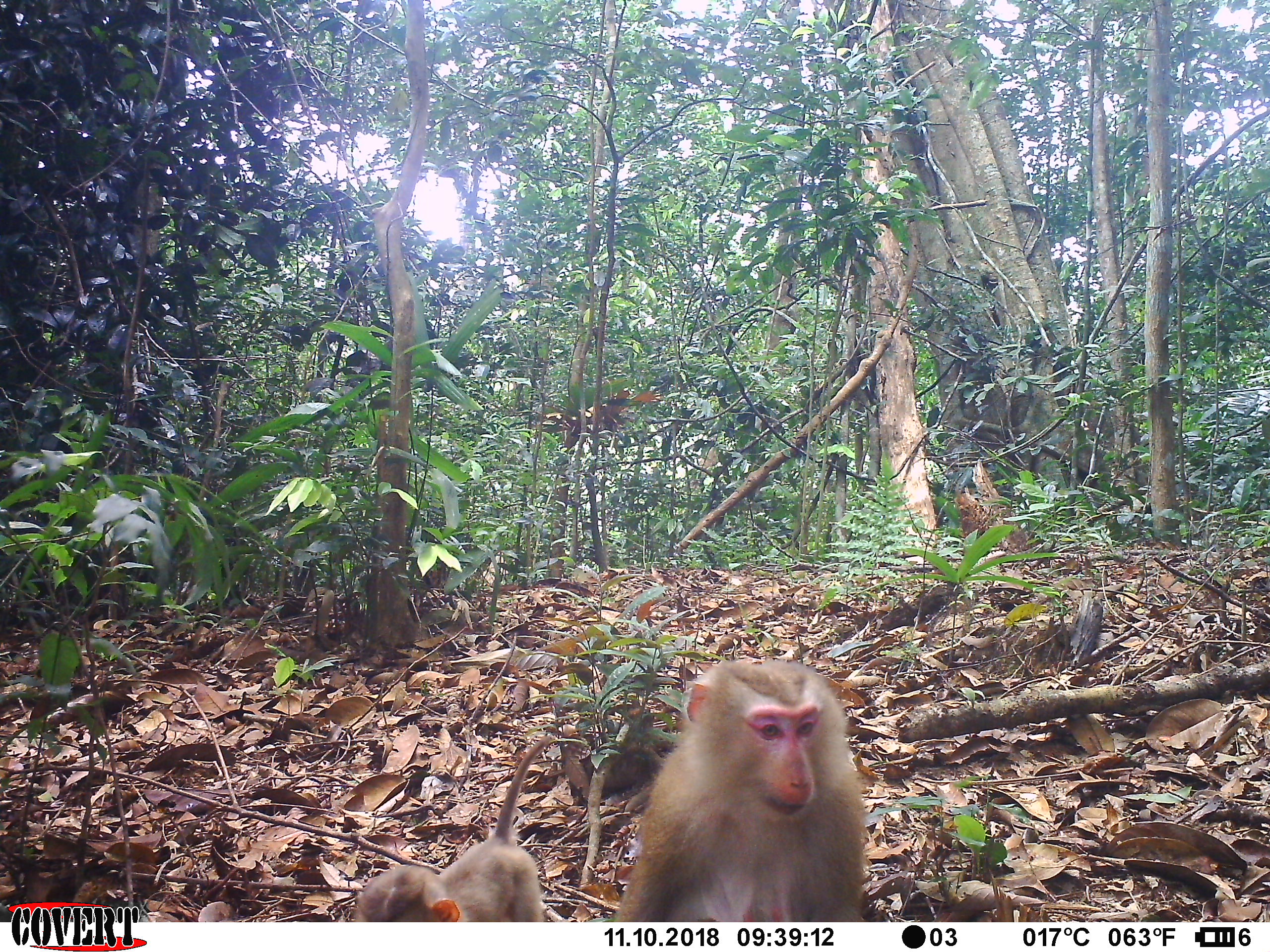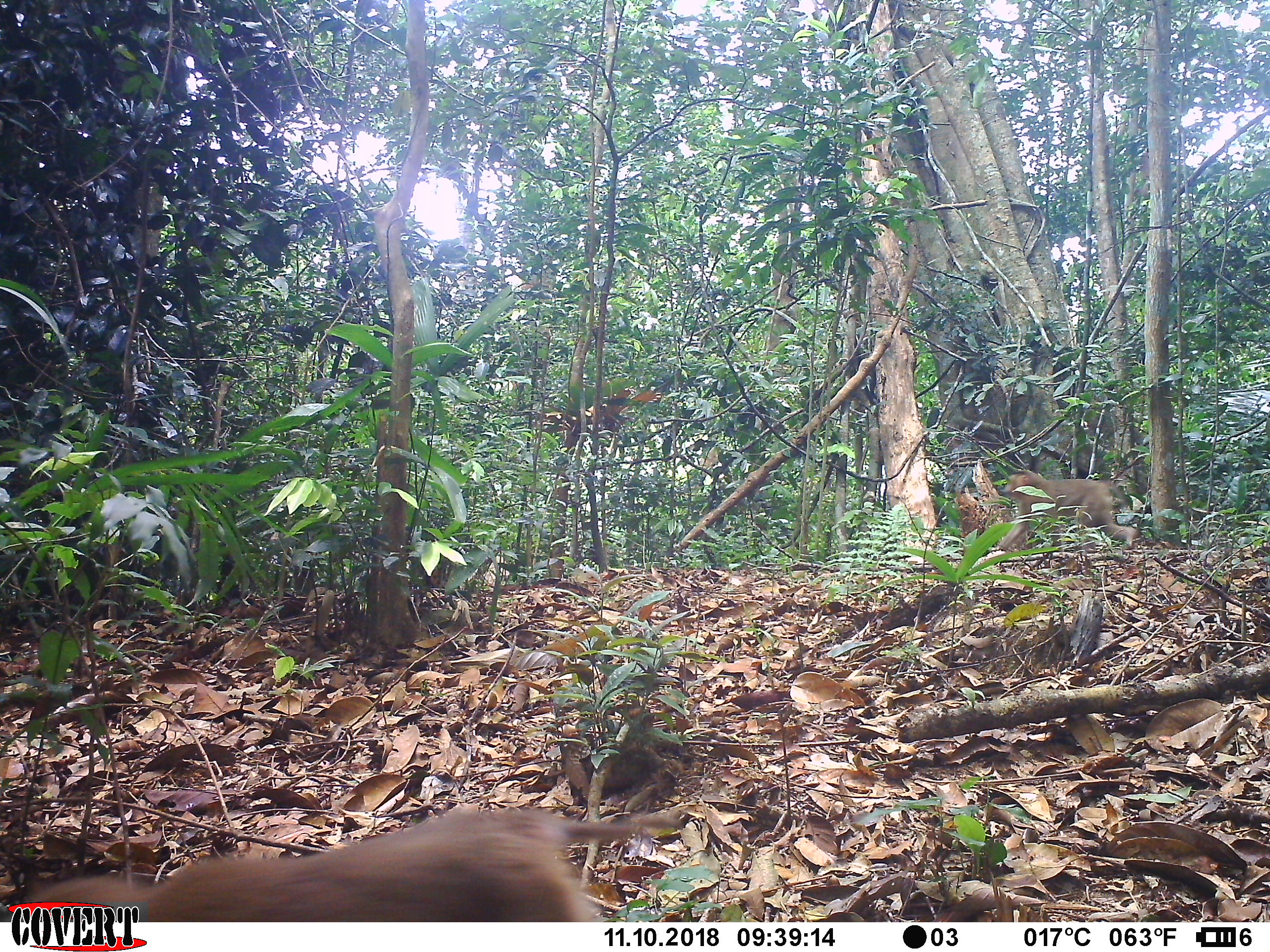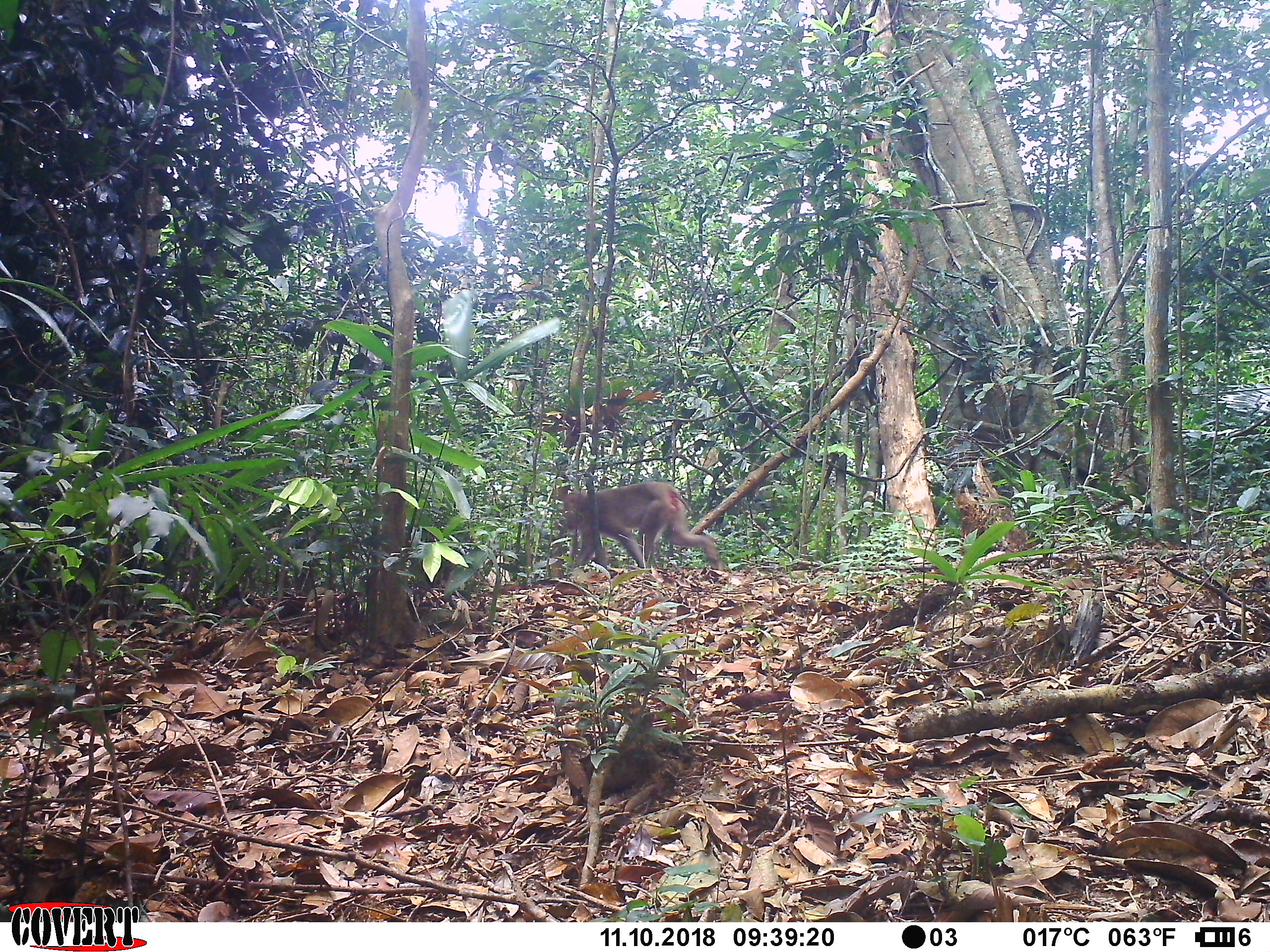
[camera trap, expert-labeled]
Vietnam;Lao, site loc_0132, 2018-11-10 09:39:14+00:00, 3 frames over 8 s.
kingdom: Animalia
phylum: Chordata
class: Mammalia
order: Primates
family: Cercopithecidae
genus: Macaca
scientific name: Macaca nemestrina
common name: pig-tailed macaque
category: pig tailed macaque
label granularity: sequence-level